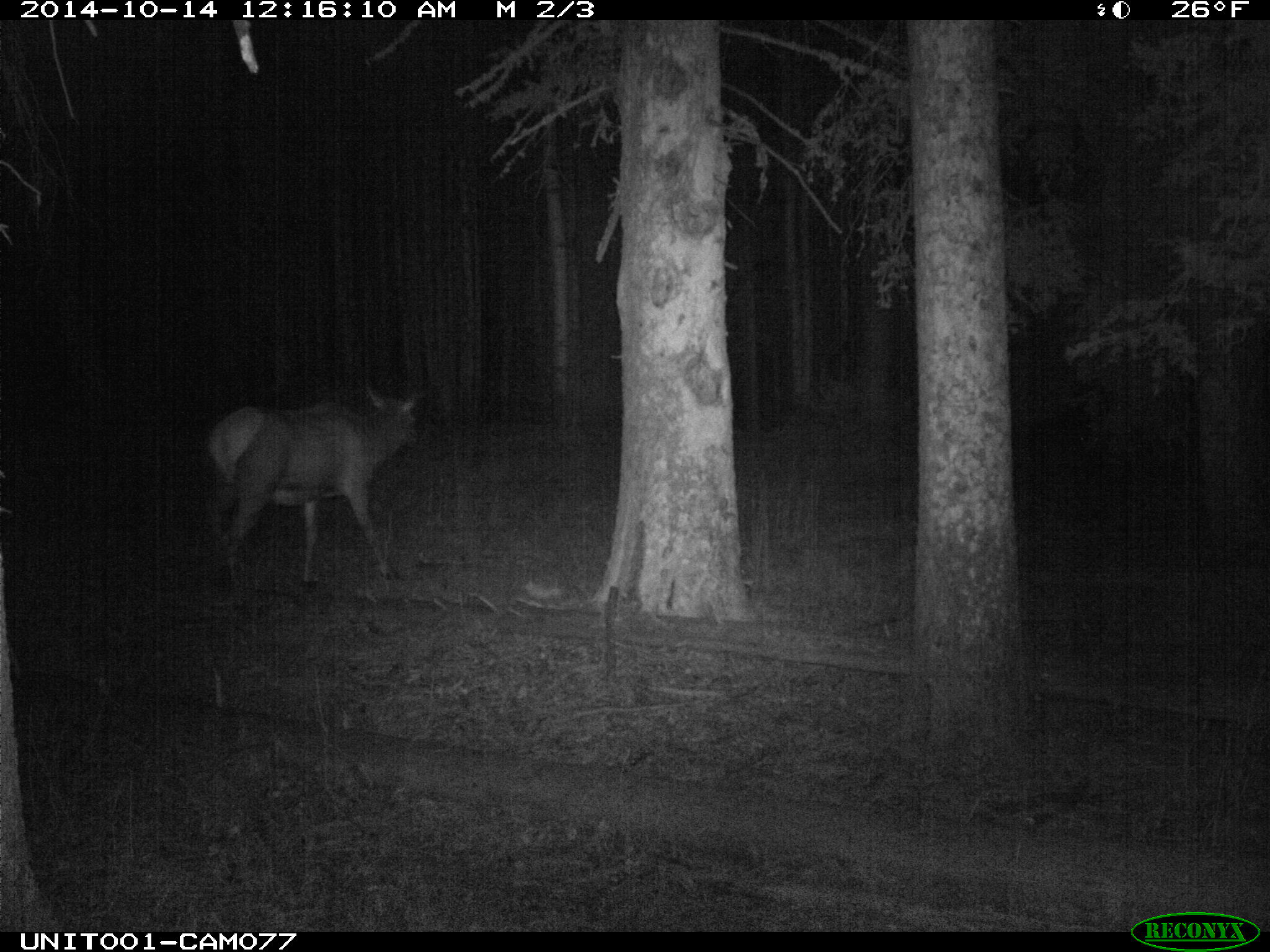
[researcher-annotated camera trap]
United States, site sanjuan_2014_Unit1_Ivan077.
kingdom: Animalia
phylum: Chordata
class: Mammalia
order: Artiodactyla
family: Cervidae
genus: Cervus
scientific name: Cervus elaphus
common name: red deer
Cervus elaphus (red deer).